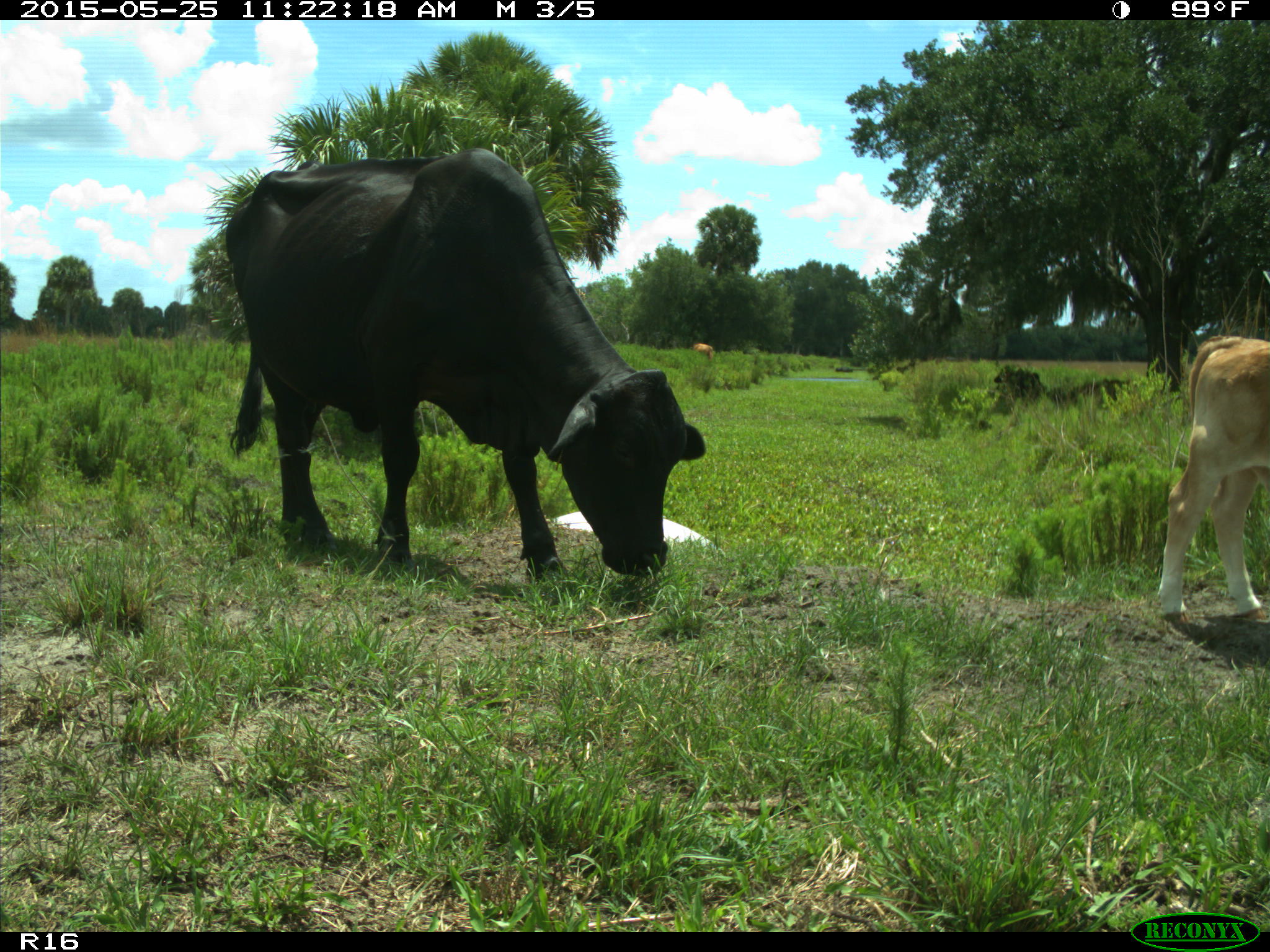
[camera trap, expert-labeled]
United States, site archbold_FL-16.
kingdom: Animalia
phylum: Chordata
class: Mammalia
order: Artiodactyla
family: Bovidae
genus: Bos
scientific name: Bos taurus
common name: domestic cow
Bos taurus (domestic cow).